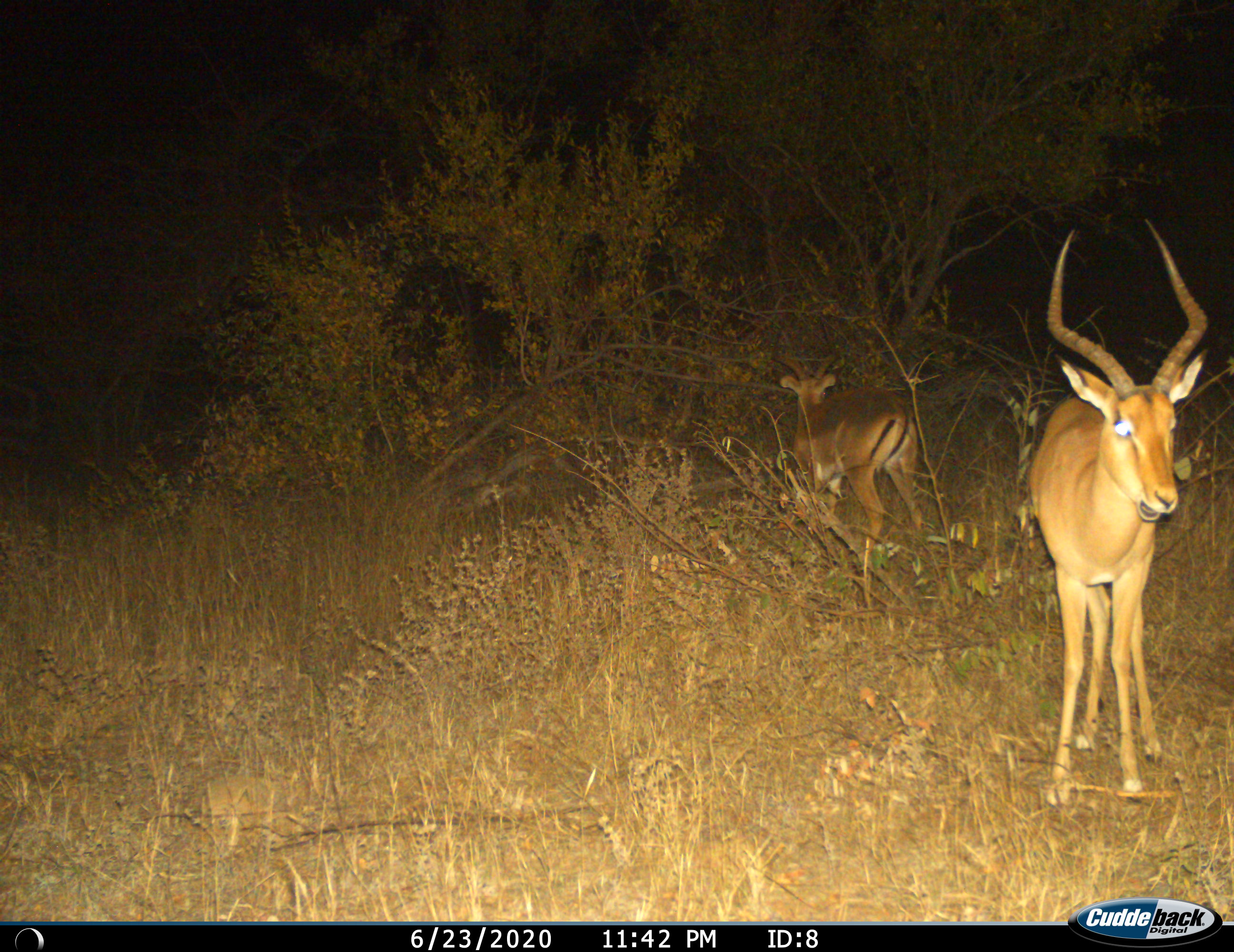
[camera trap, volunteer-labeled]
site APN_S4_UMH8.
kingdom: Animalia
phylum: Chordata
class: Mammalia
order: Artiodactyla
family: Bovidae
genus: Aepyceros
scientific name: Aepyceros melampus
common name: impala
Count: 2.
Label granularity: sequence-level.